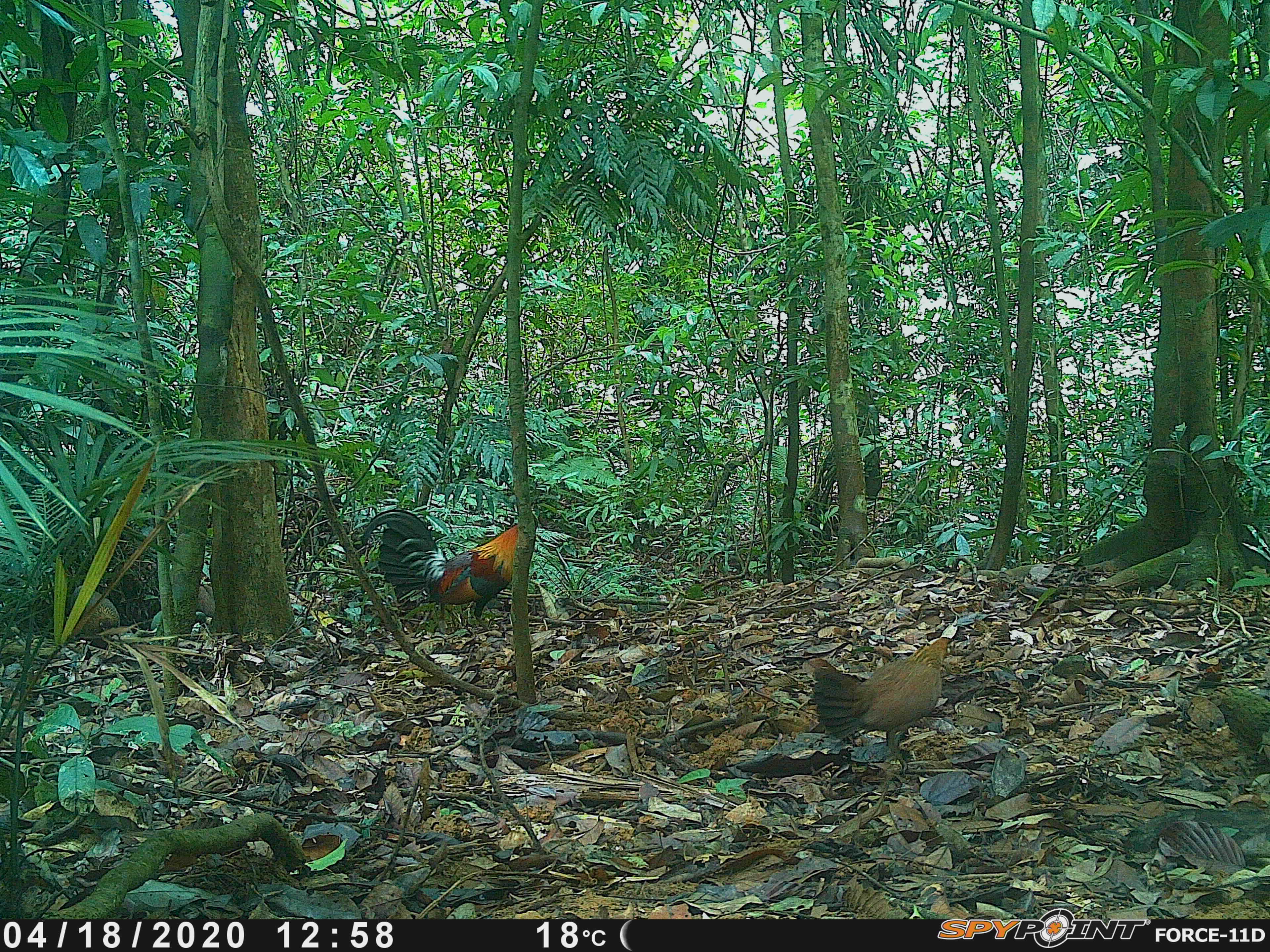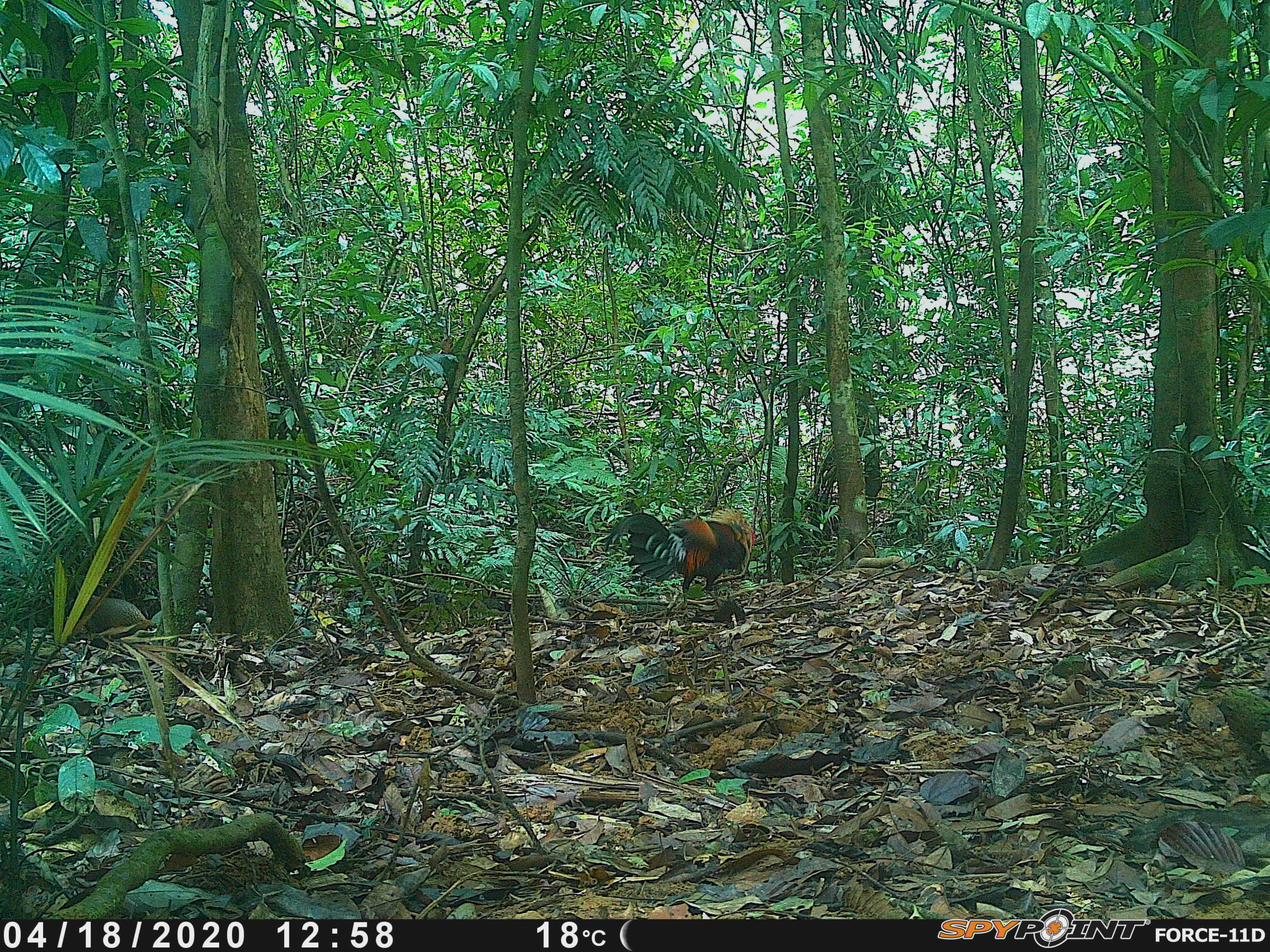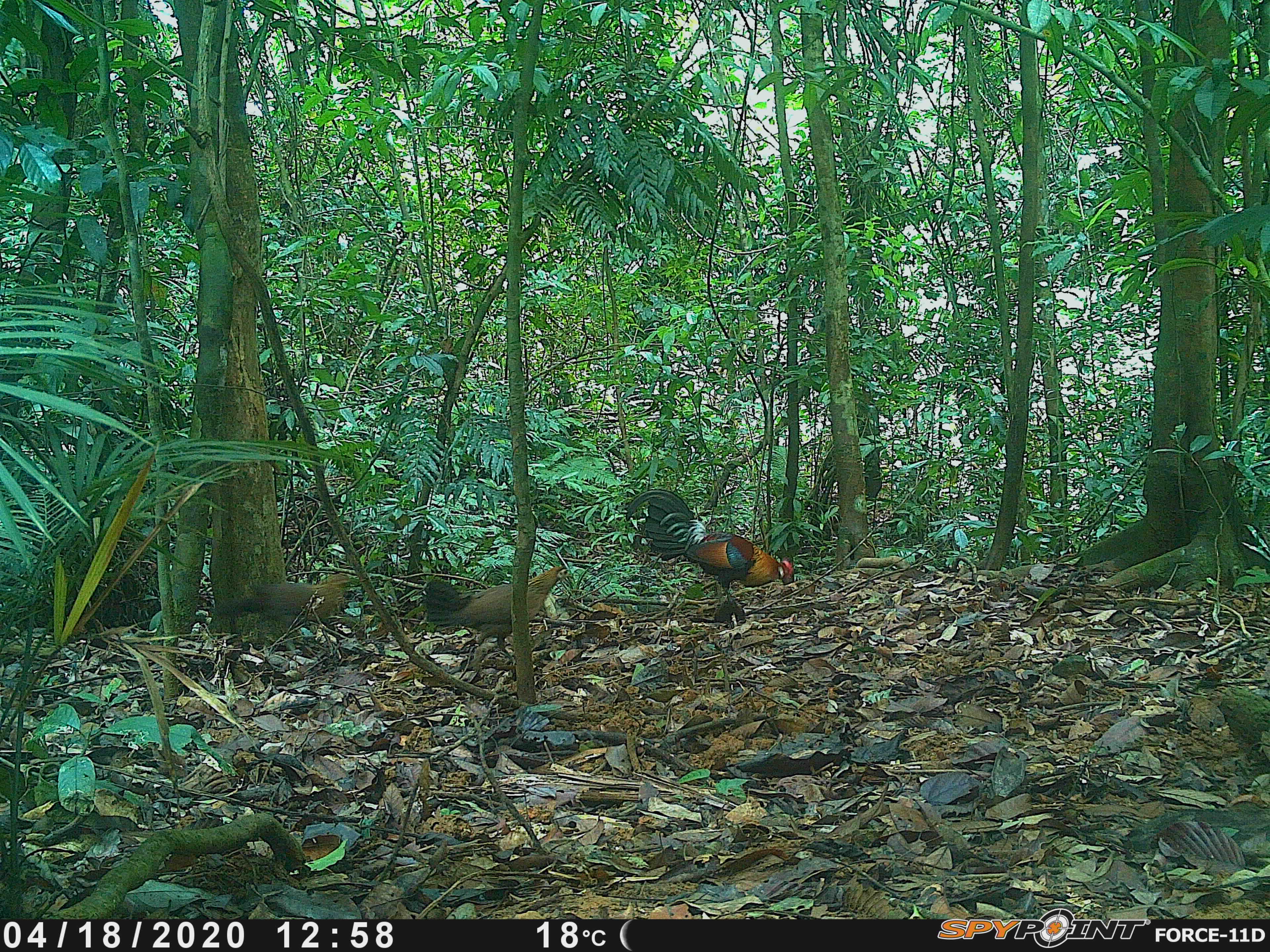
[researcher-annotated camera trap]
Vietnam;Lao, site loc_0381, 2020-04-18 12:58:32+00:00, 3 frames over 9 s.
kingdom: Animalia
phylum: Chordata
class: Aves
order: Galliformes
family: Phasianidae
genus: Gallus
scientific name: Gallus gallus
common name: red junglefowl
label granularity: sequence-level